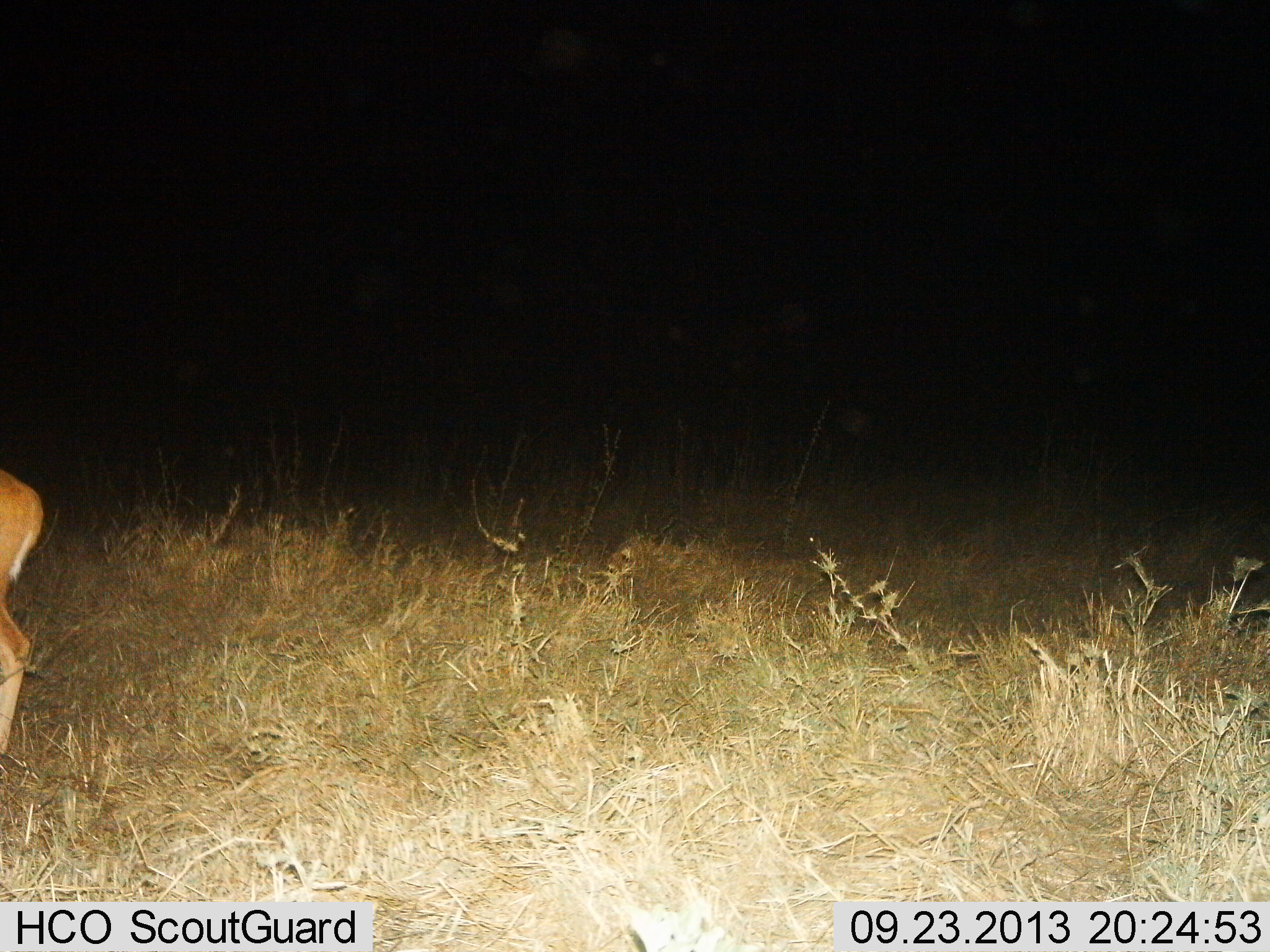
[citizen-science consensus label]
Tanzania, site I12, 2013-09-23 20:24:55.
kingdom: Animalia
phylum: Chordata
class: Mammalia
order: Artiodactyla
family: Bovidae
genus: Redunca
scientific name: Redunca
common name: reedbuck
Reedbuck (Redunca), count 1. Behavior (volunteer vote fractions): standing 86%, resting 0%, moving 14%, interacting 0%. Young present (vote fraction): 0%. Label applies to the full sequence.